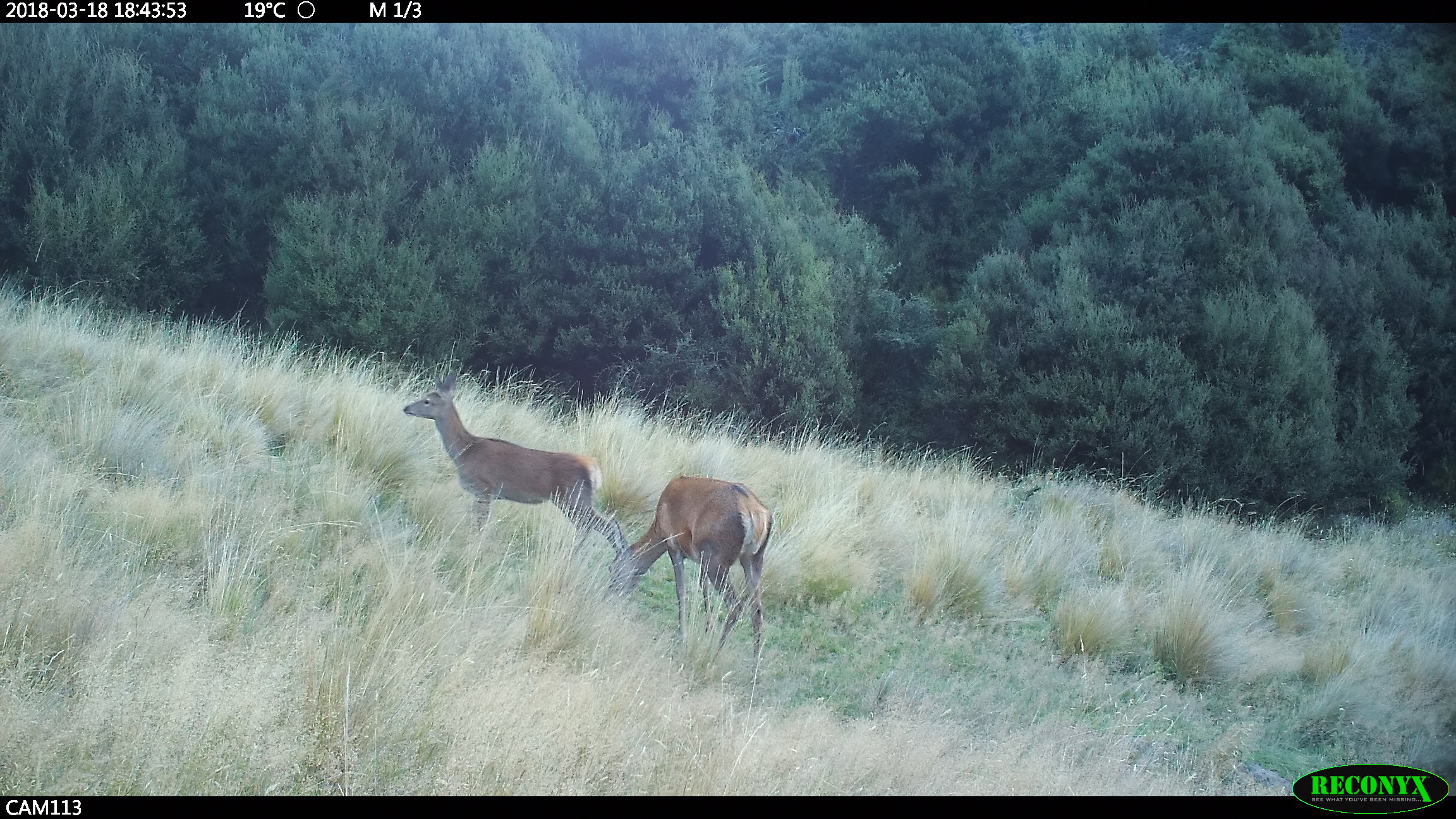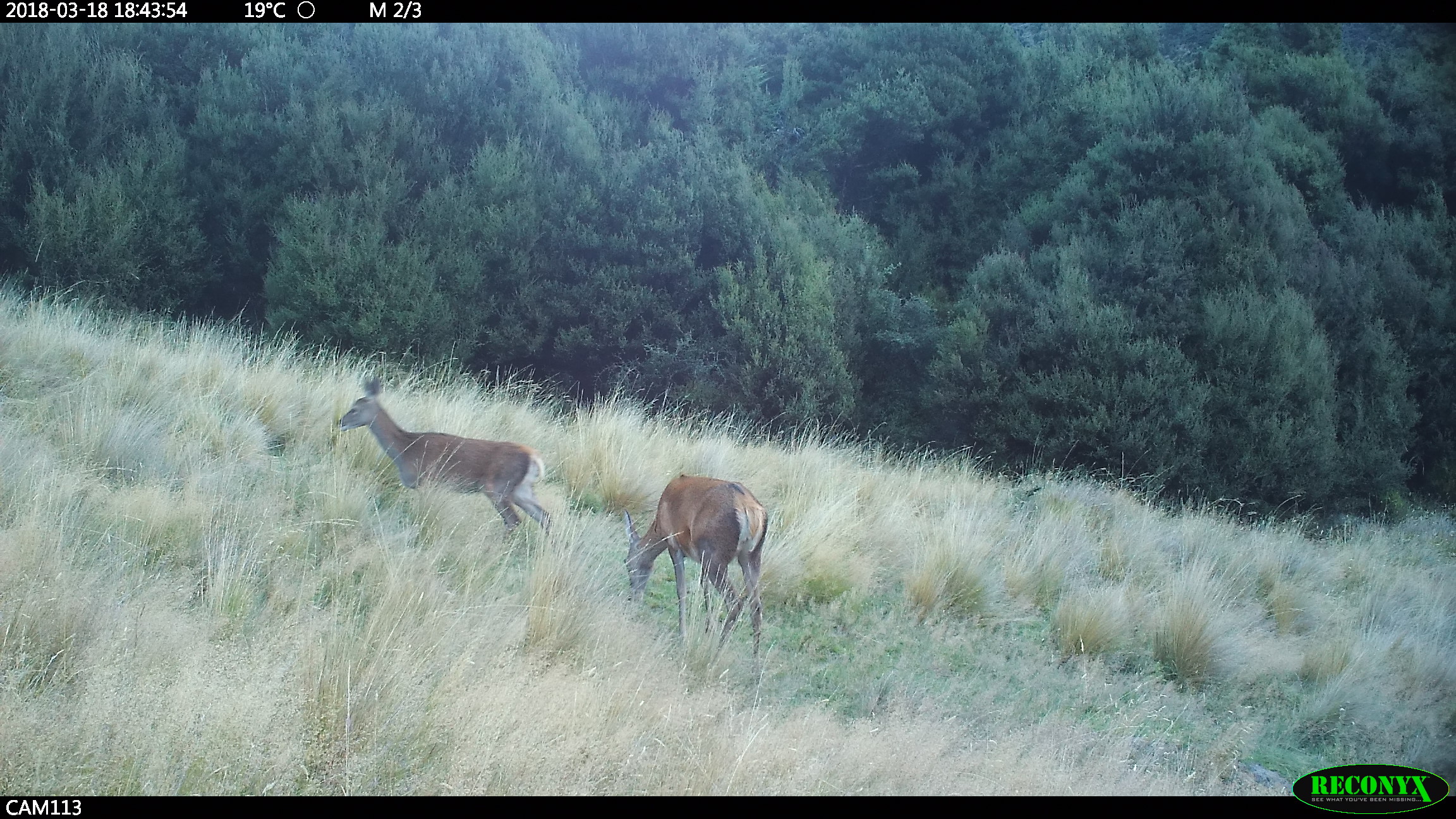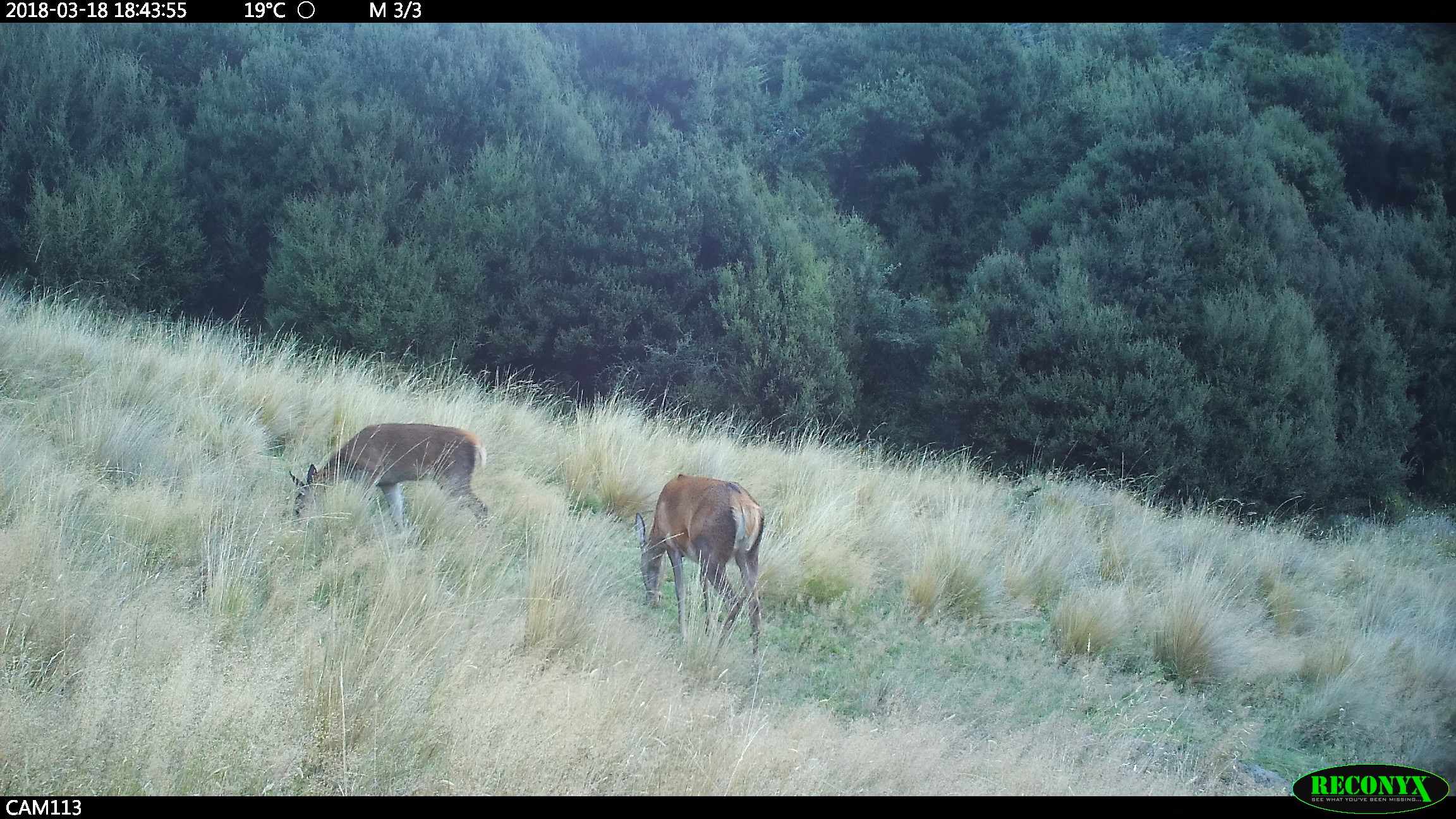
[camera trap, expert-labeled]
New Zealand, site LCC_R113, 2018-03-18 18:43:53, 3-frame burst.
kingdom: Animalia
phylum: Chordata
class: Mammalia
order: Artiodactyla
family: Cervidae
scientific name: Cervidae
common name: deer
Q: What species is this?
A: Deer (Cervidae).